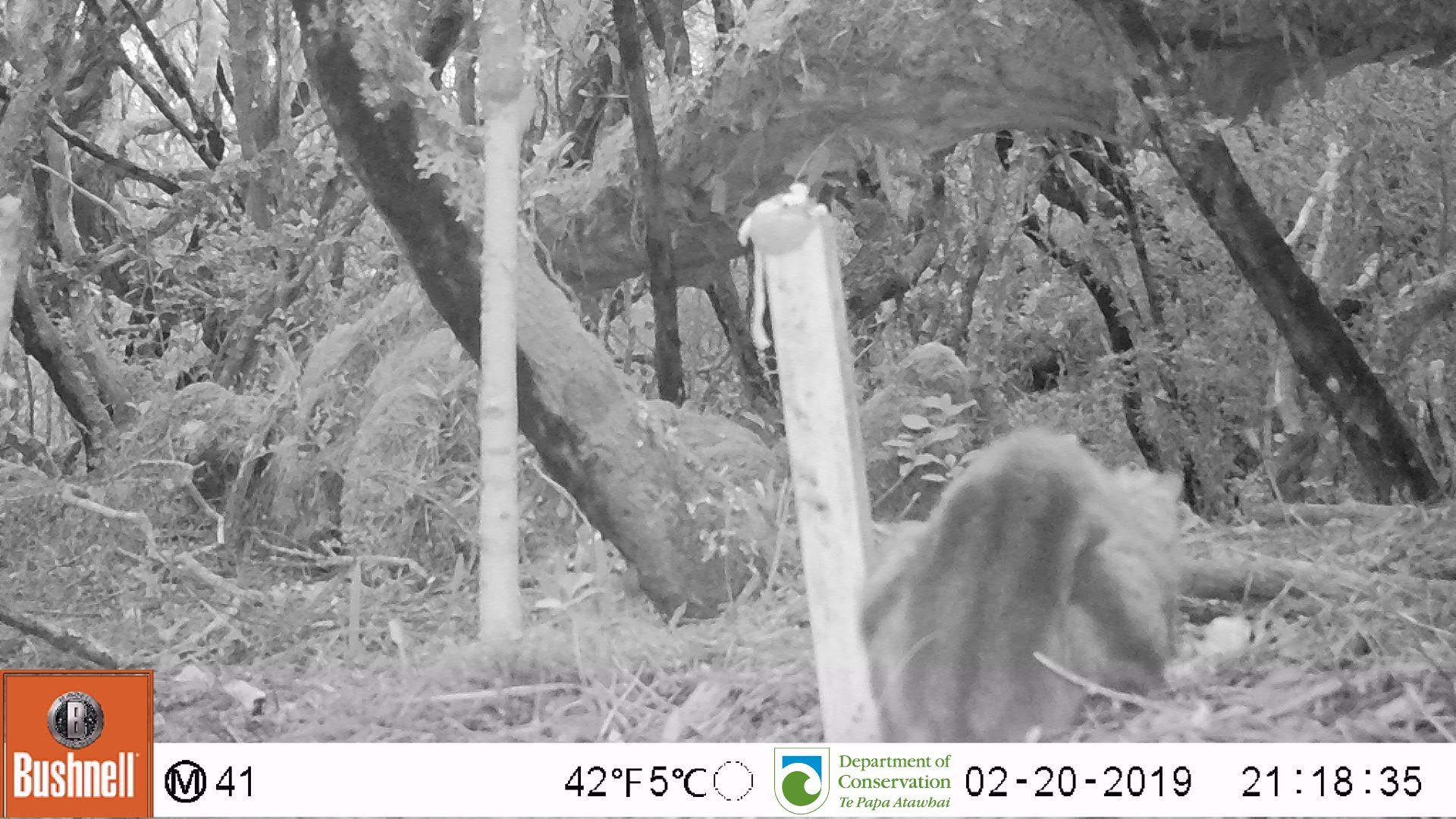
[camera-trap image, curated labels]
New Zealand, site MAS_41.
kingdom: Animalia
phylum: Chordata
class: Mammalia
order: Carnivora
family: Felidae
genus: Felis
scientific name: Felis catus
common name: domestic cat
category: cat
Cat (domestic cat) (Felis catus).